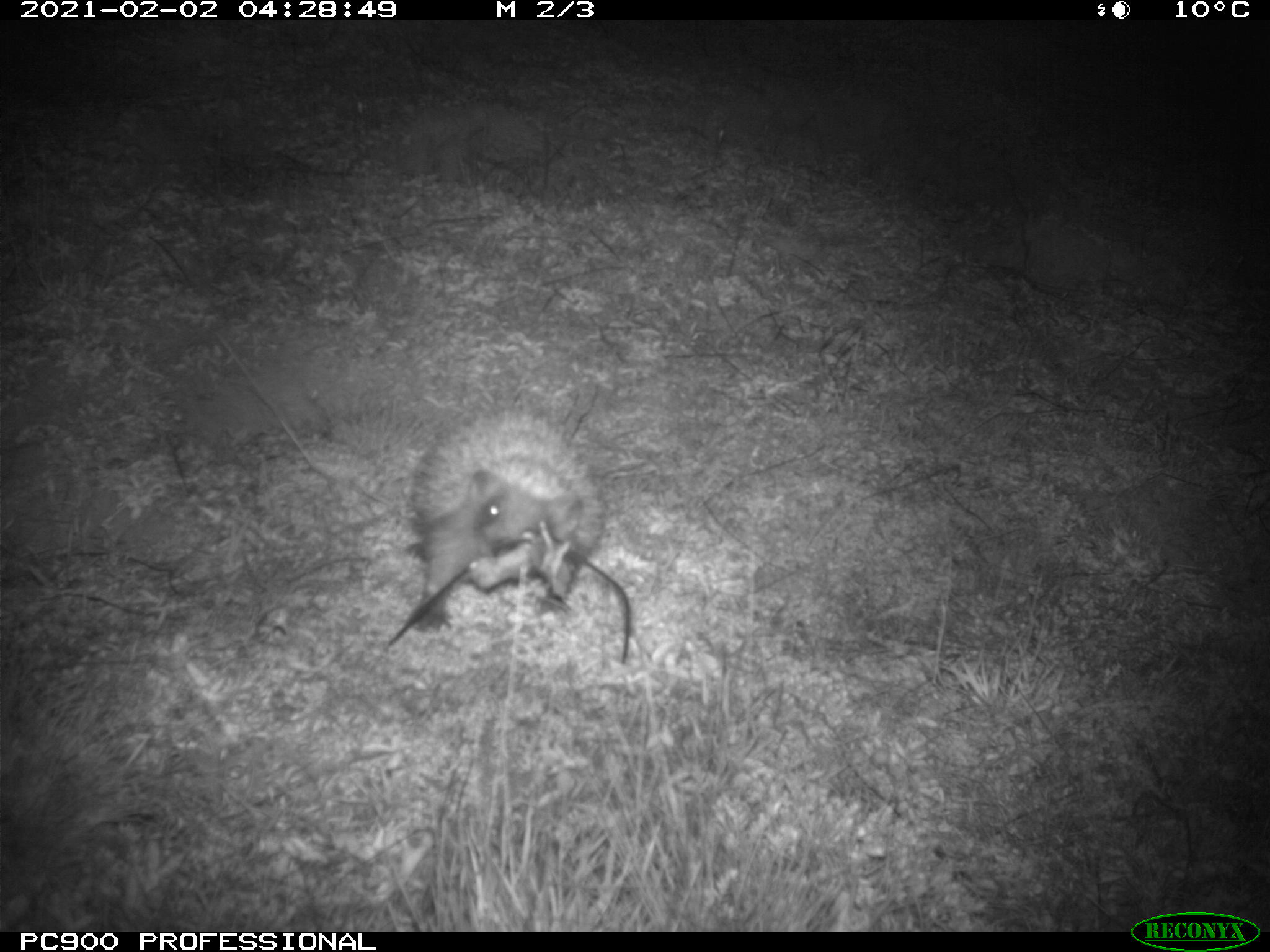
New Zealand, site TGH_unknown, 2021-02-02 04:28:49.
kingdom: Animalia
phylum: Chordata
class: Mammalia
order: Eulipotyphla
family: Erinaceidae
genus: Erinaceus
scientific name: Erinaceus europaeus europaeus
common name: european hedgehog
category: hedgehog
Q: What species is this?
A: Hedgehog (european hedgehog) (Erinaceus europaeus europaeus).